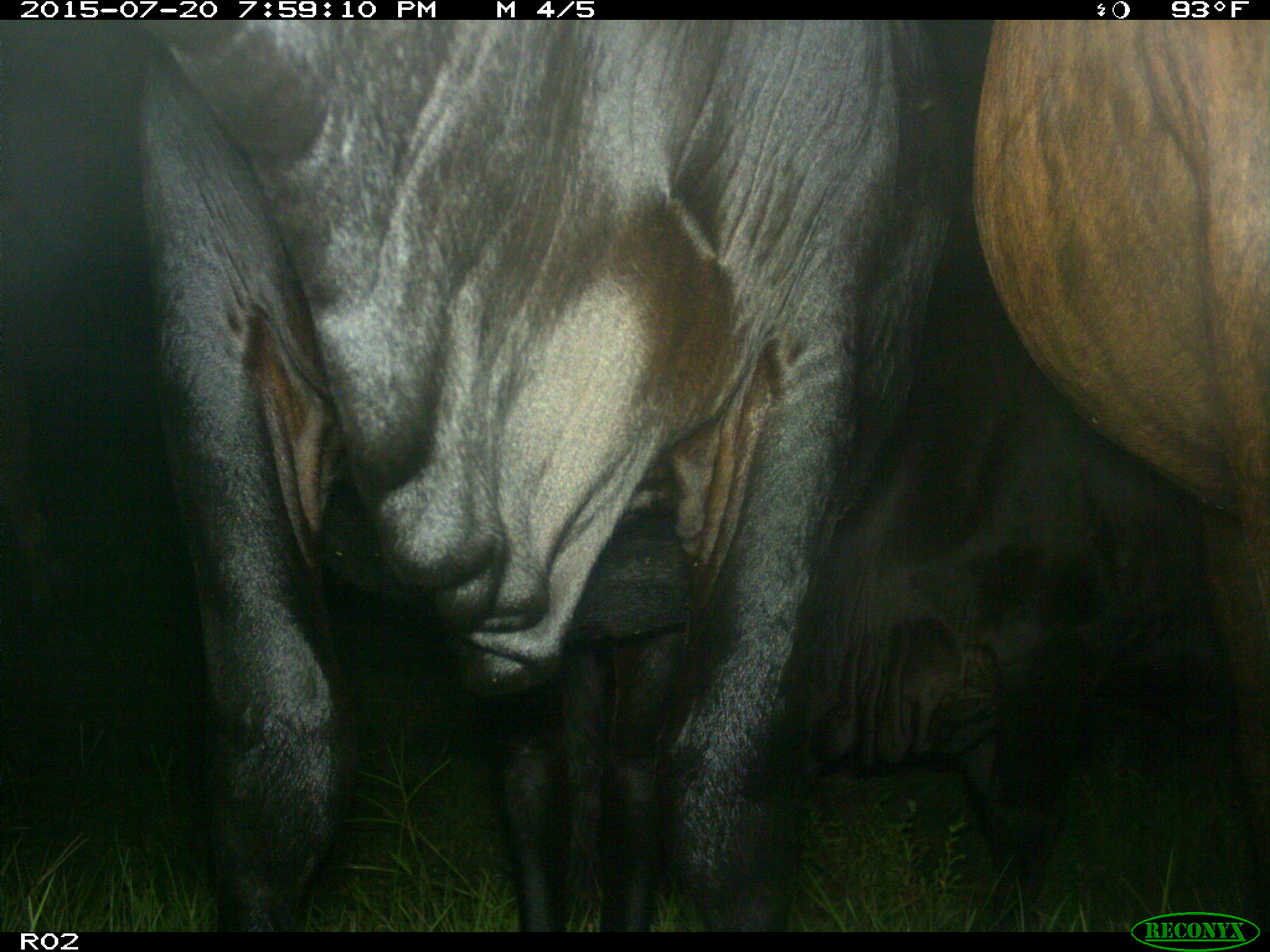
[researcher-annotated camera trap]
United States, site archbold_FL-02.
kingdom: Animalia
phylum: Chordata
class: Mammalia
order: Artiodactyla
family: Bovidae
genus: Bos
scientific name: Bos taurus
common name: domestic cow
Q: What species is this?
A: Bos taurus (domestic cow).